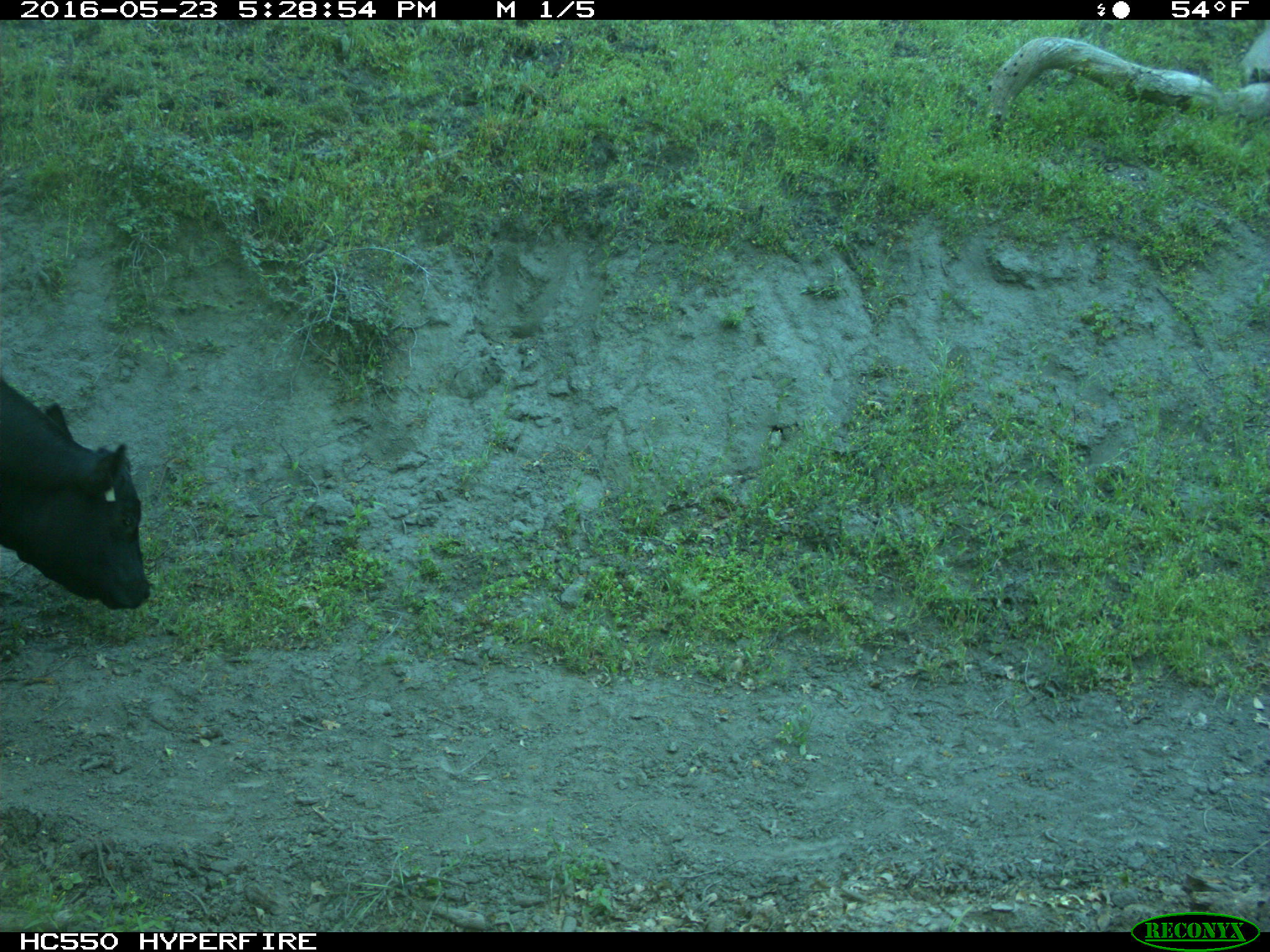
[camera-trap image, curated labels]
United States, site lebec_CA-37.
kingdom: Animalia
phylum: Chordata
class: Mammalia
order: Artiodactyla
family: Bovidae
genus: Bos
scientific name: Bos taurus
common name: domestic cow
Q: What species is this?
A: Bos taurus (domestic cow).